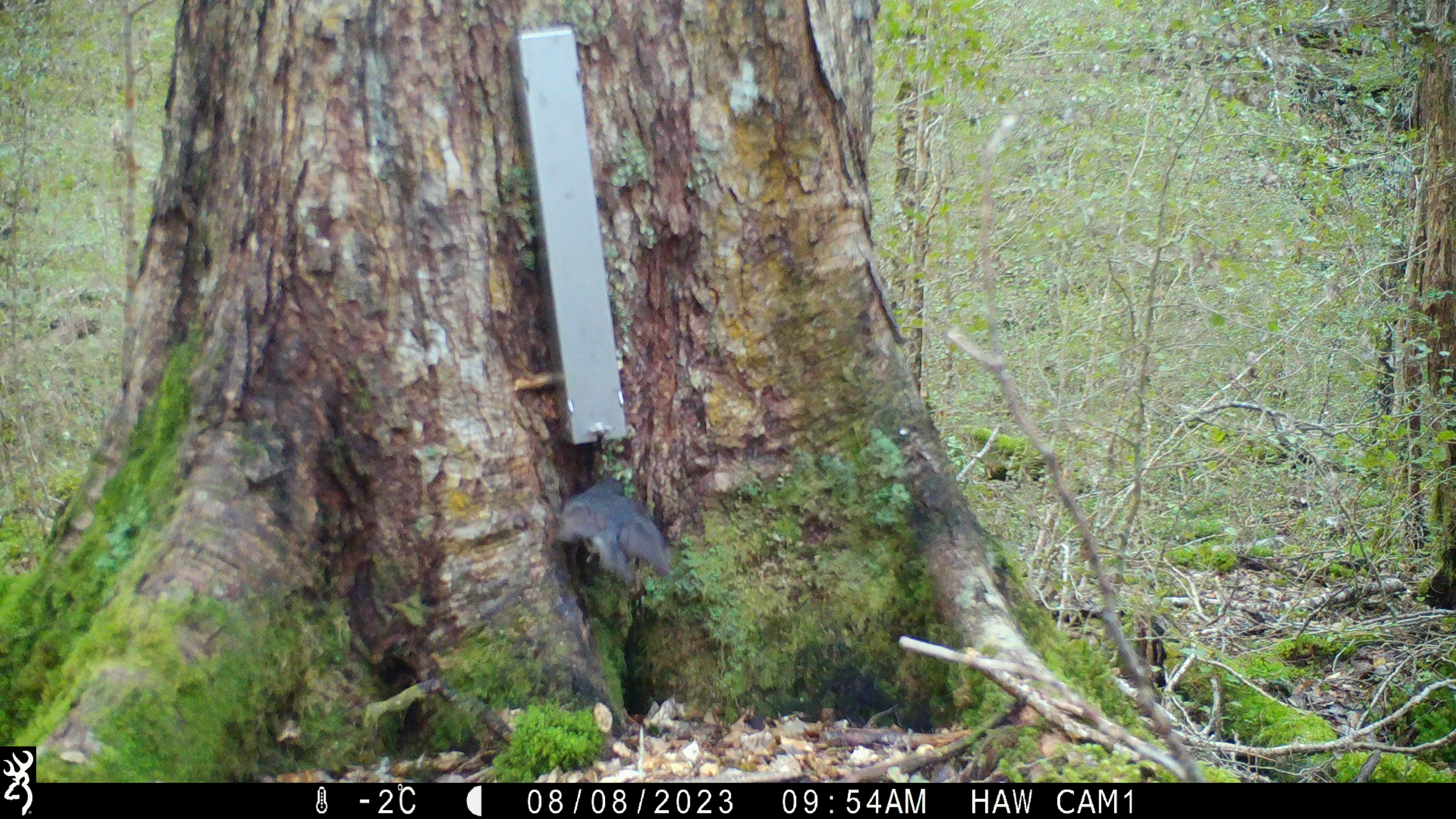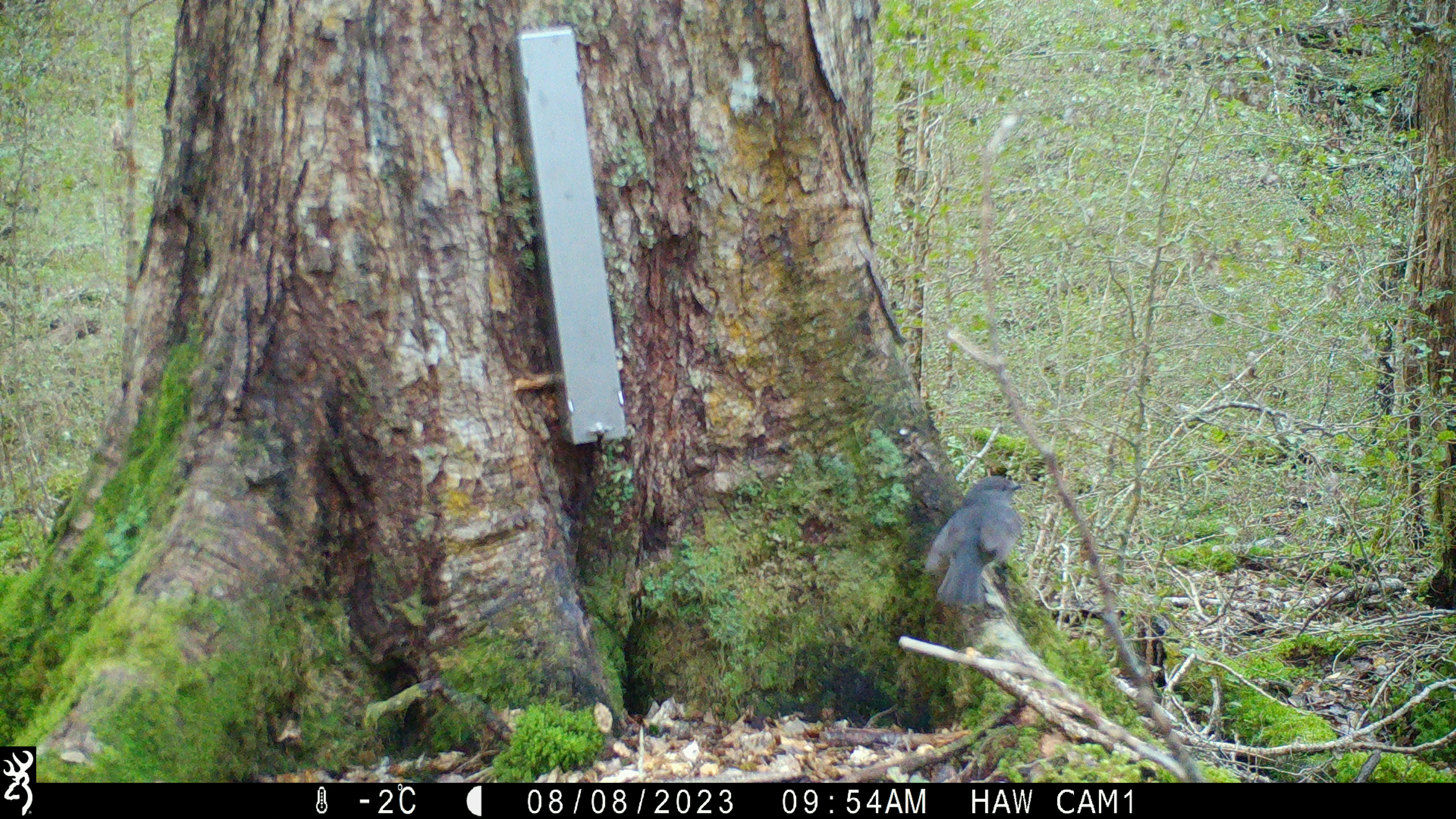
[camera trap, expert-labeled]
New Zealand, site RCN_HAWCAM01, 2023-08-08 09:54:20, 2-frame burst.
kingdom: Animalia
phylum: Chordata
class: Aves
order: Passeriformes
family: Petroicidae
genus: Petroica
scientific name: Petroica australis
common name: new zealand robin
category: robin